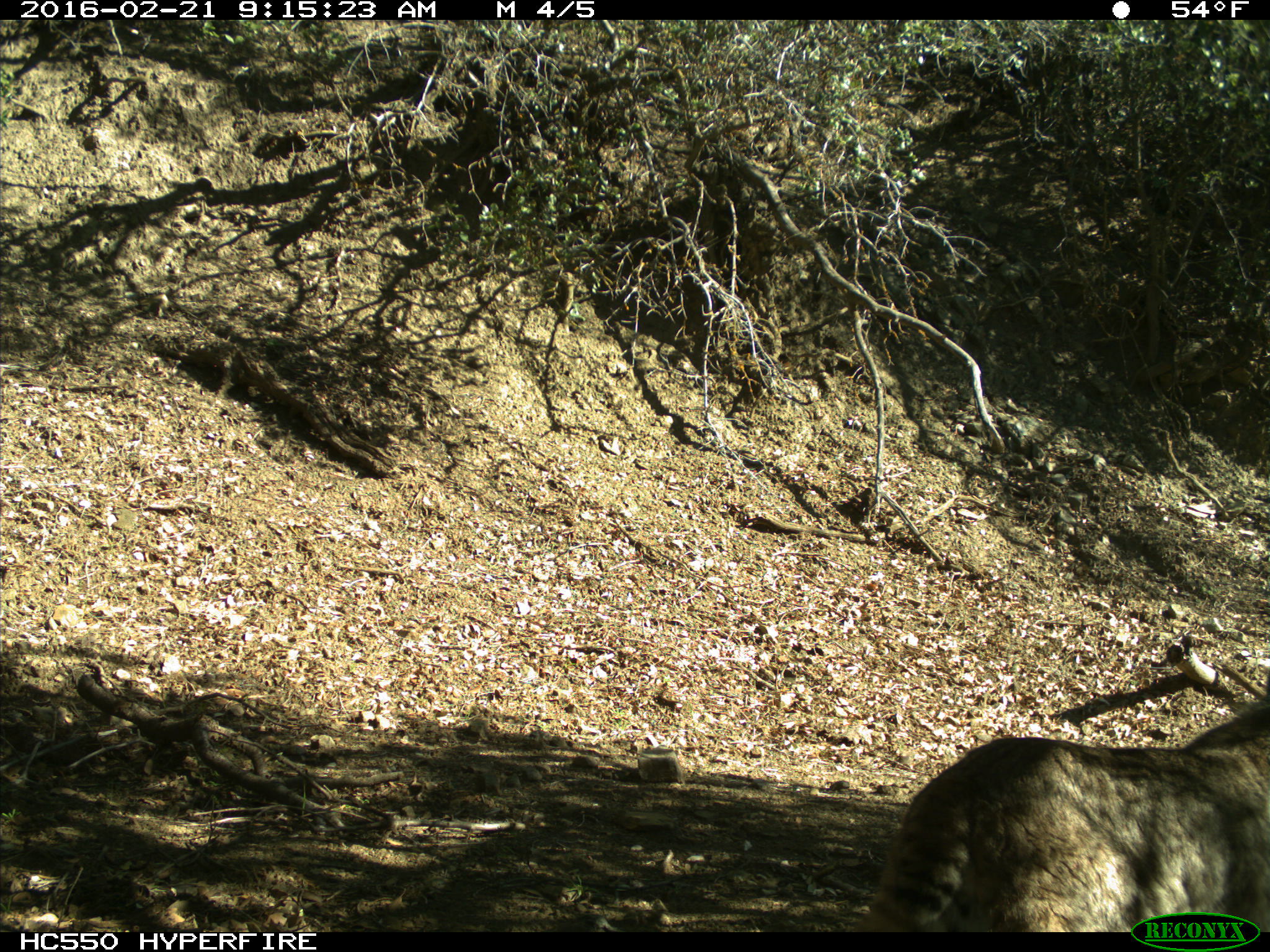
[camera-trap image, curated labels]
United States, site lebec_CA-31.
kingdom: Animalia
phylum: Chordata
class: Mammalia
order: Carnivora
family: Felidae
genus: Lynx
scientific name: Lynx rufus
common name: bobcat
Lynx rufus (bobcat).